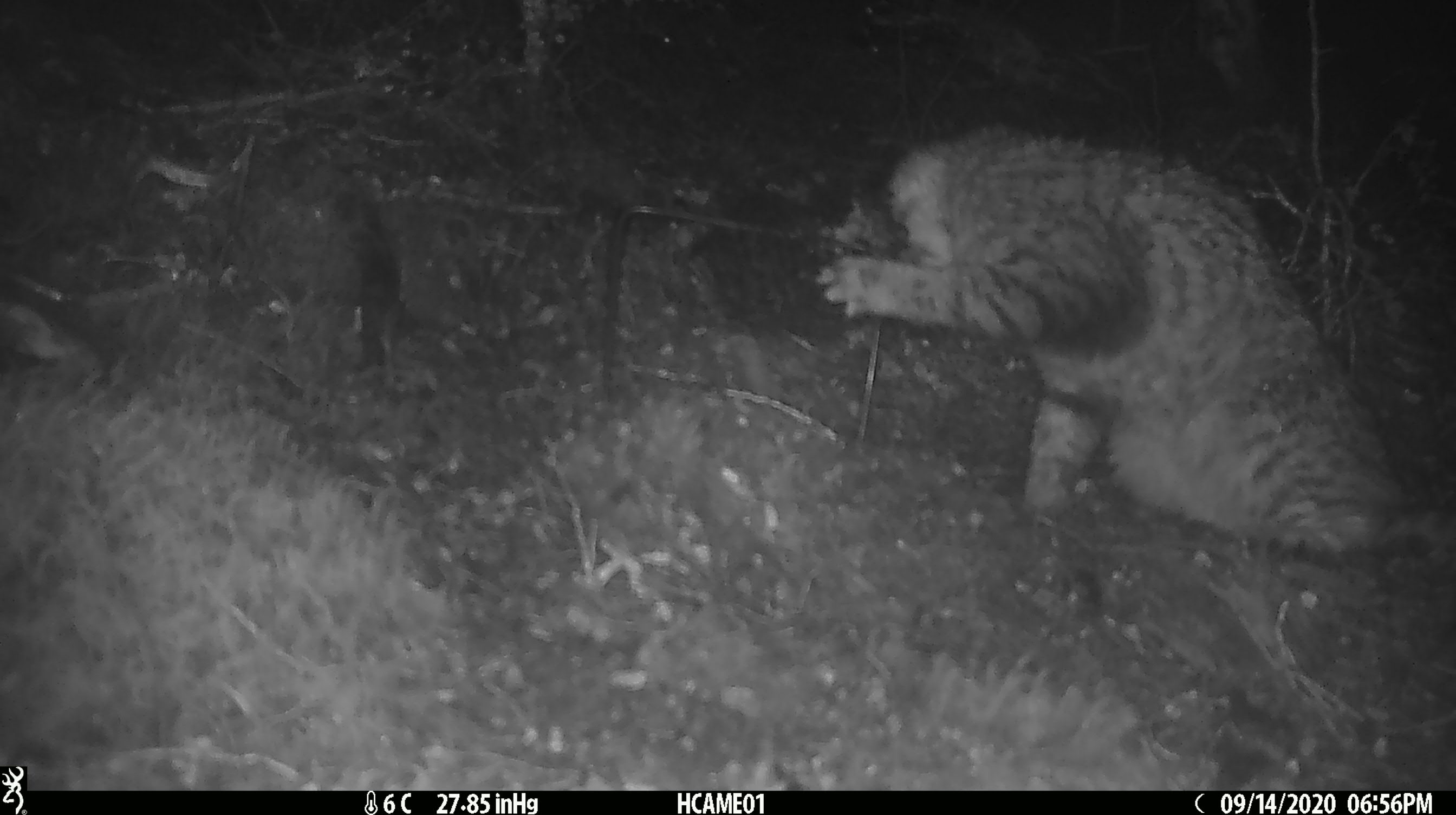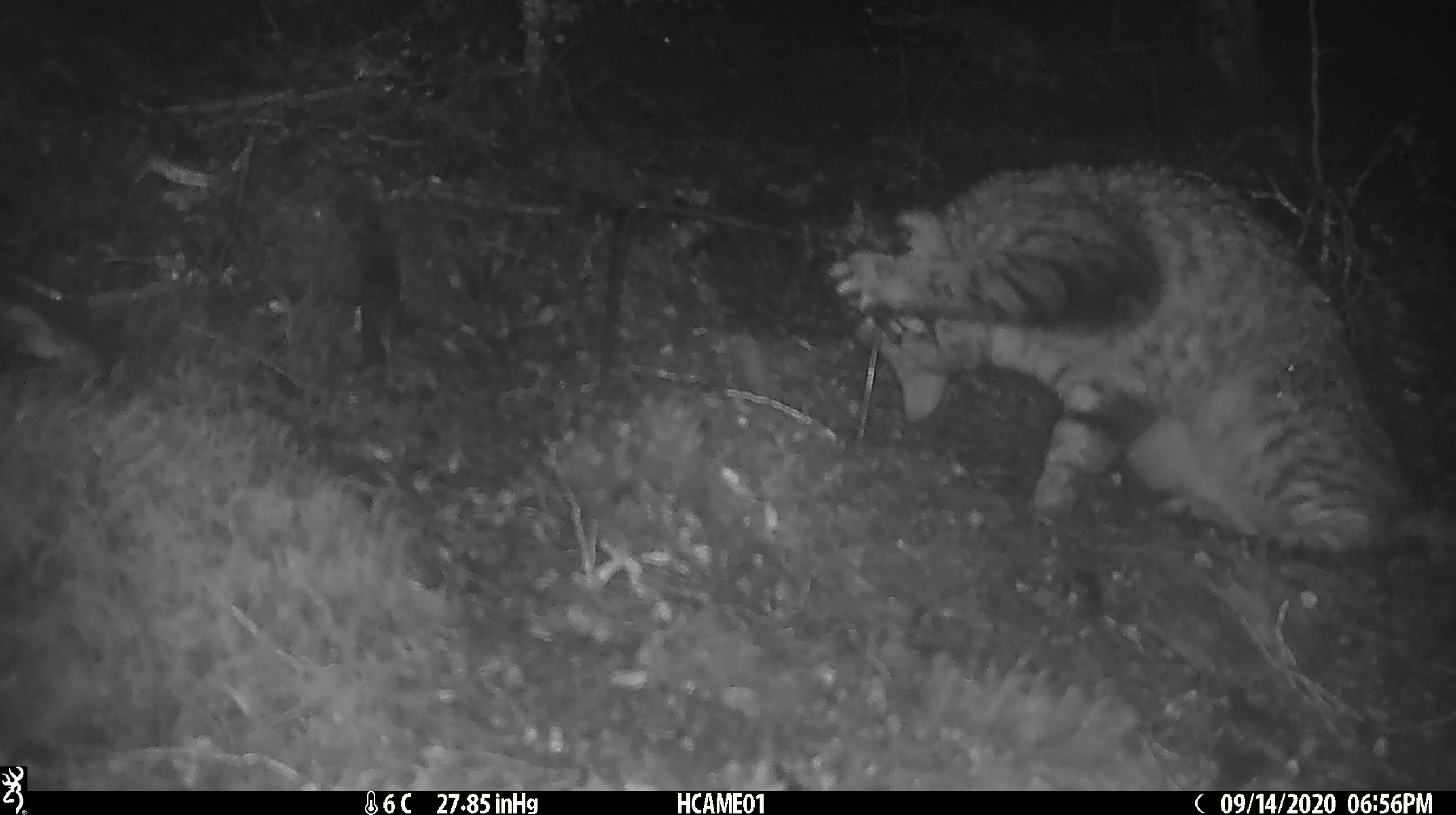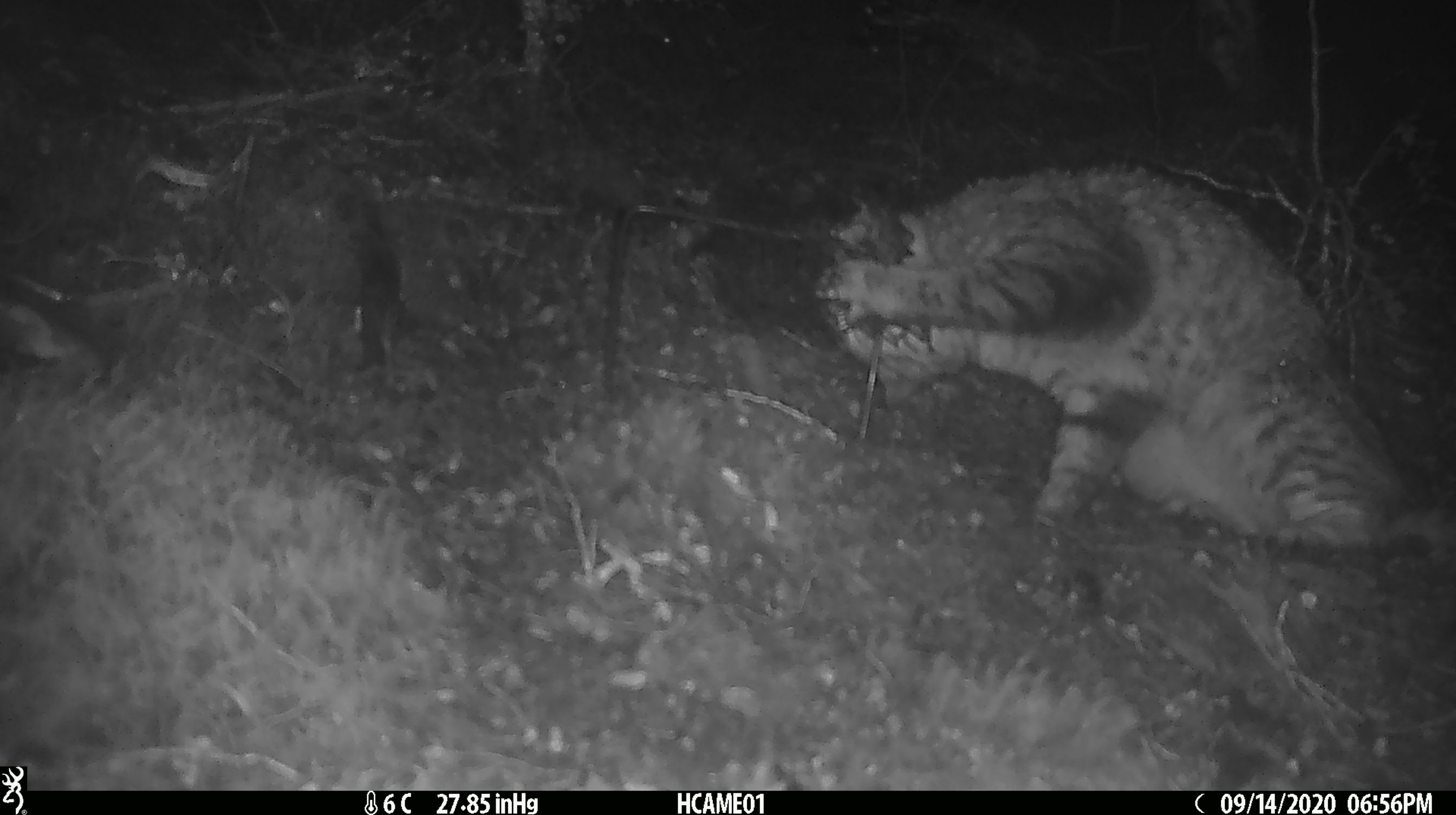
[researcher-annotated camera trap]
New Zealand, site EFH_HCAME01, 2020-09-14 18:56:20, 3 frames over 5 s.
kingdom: Animalia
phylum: Chordata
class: Mammalia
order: Carnivora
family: Felidae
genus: Felis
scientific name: Felis catus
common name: domestic cat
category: cat